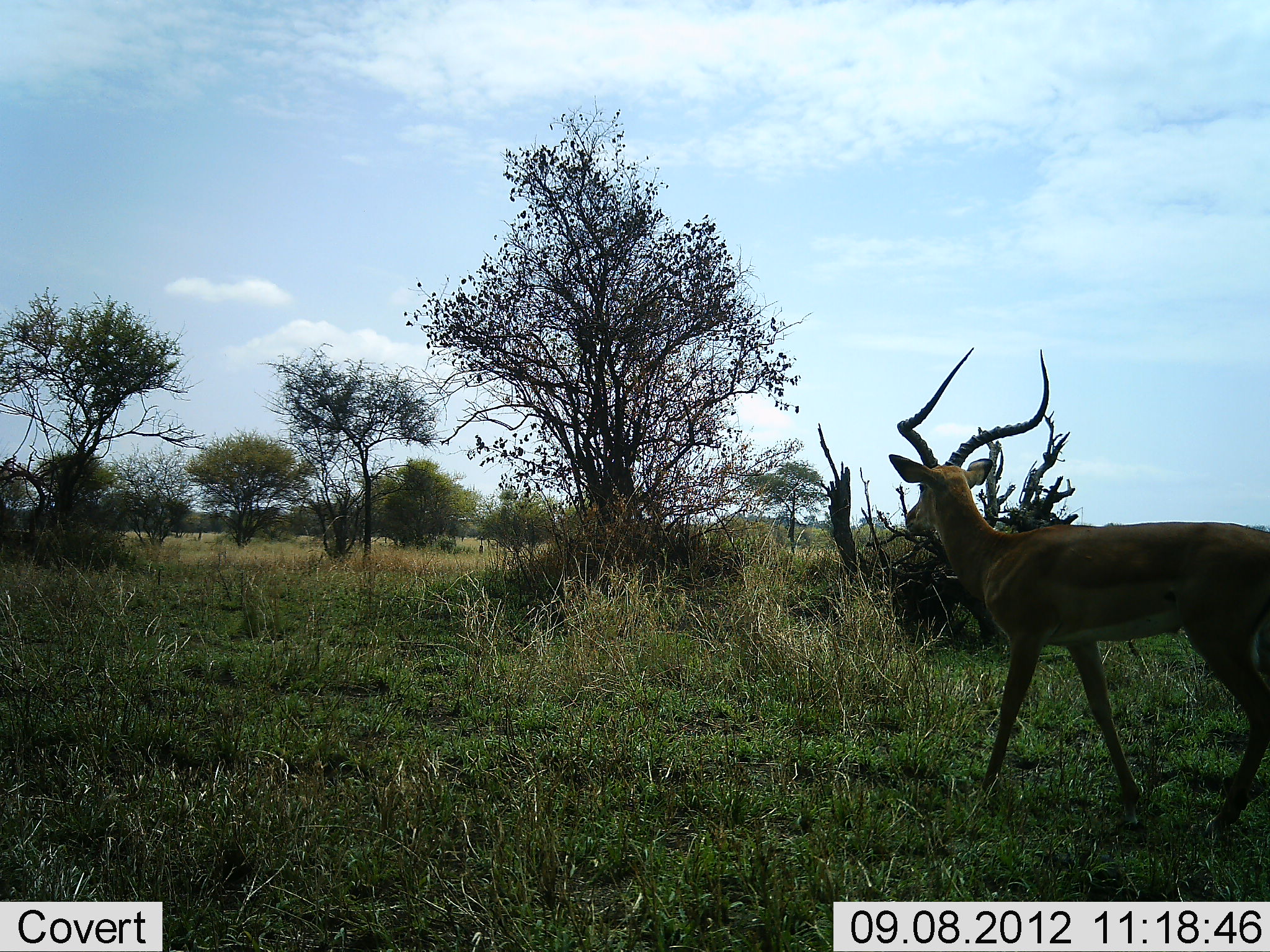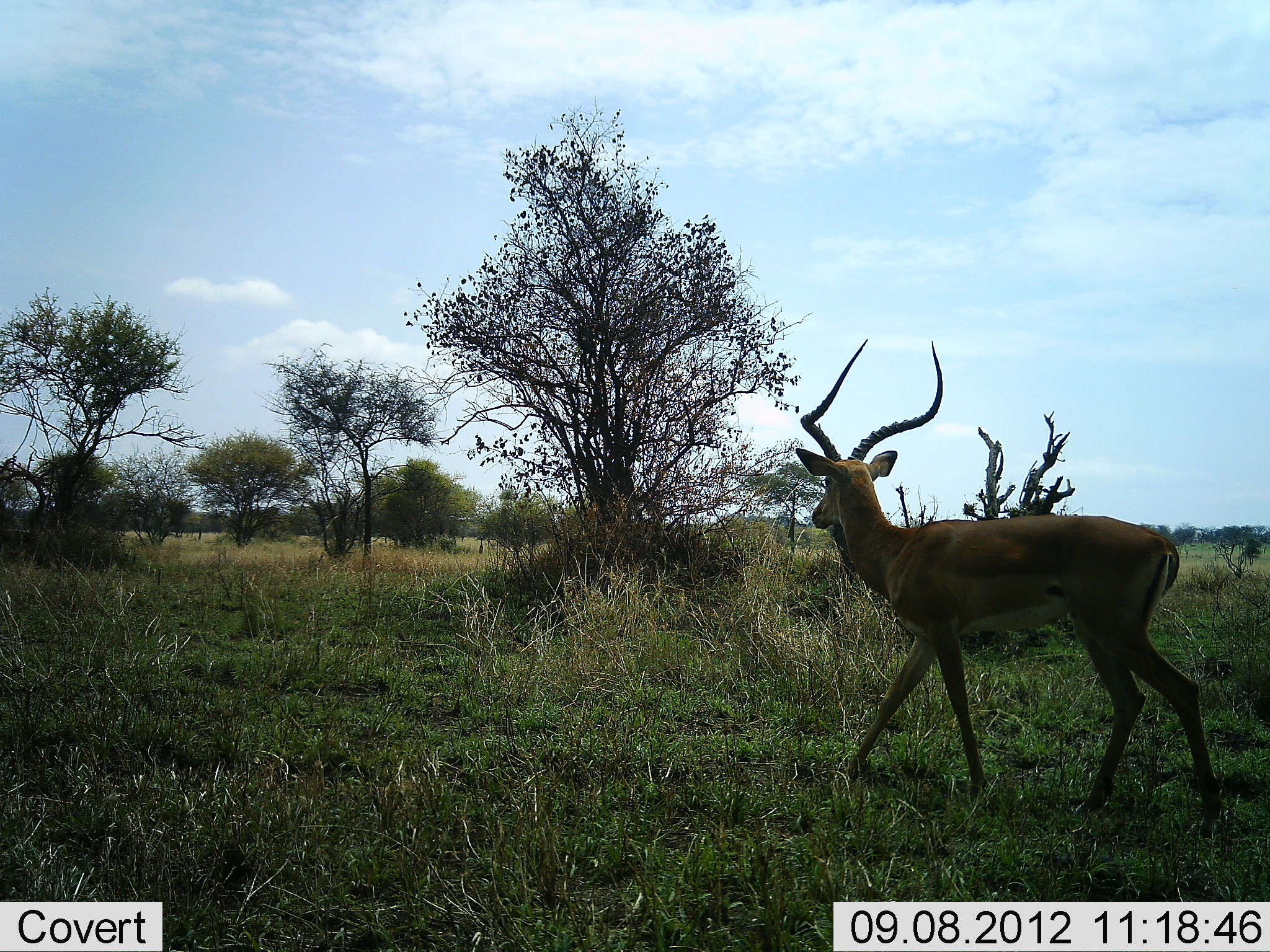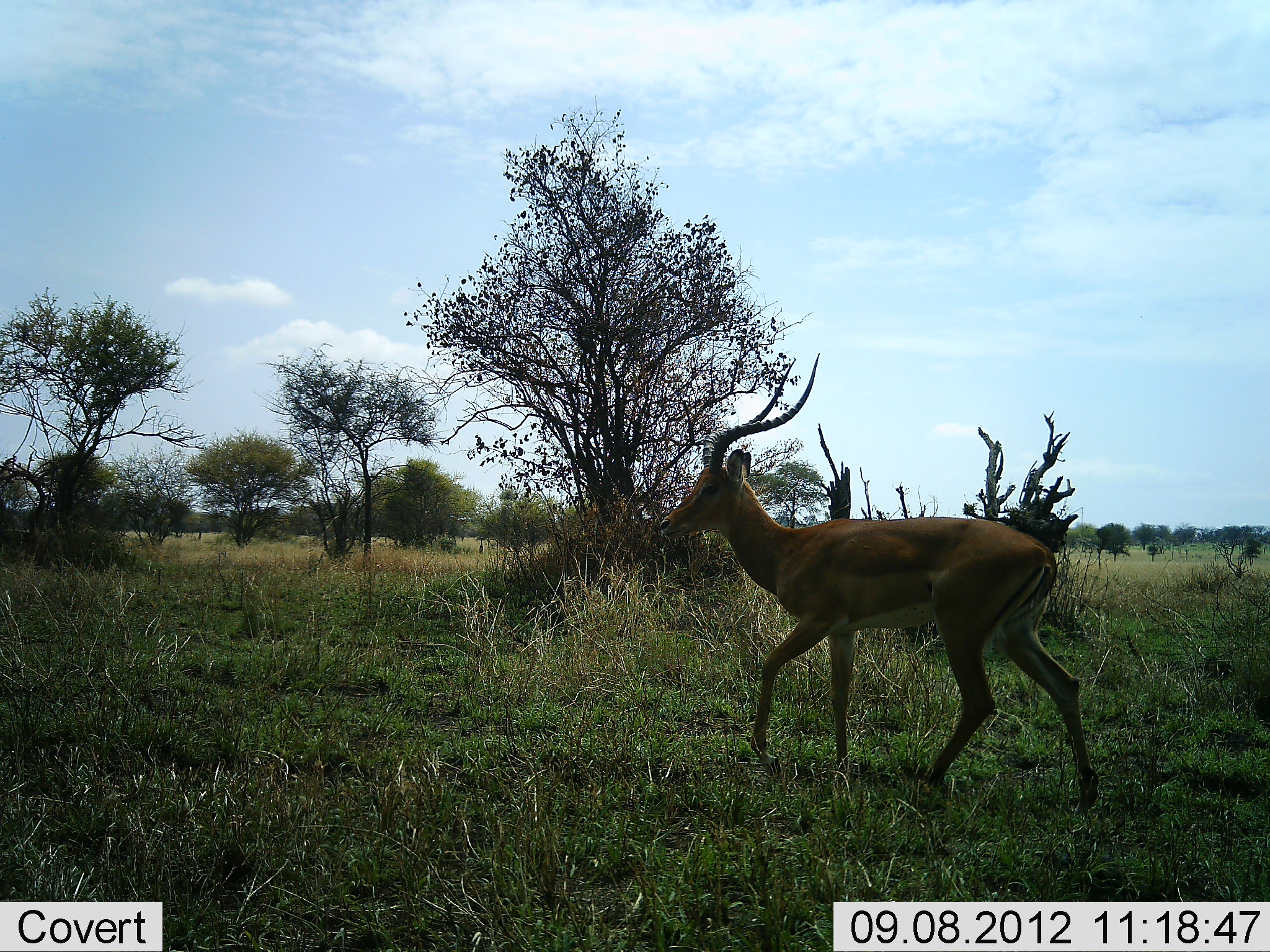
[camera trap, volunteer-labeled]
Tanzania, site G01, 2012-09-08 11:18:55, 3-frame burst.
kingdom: Animalia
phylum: Chordata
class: Mammalia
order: Artiodactyla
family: Bovidae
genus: Aepyceros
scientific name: Aepyceros melampus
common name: impala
Impala (Aepyceros melampus), count 1. Behavior (volunteer vote fractions): standing 0%, resting 0%, moving 100%, interacting 0%. Young present (vote fraction): 0%. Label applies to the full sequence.